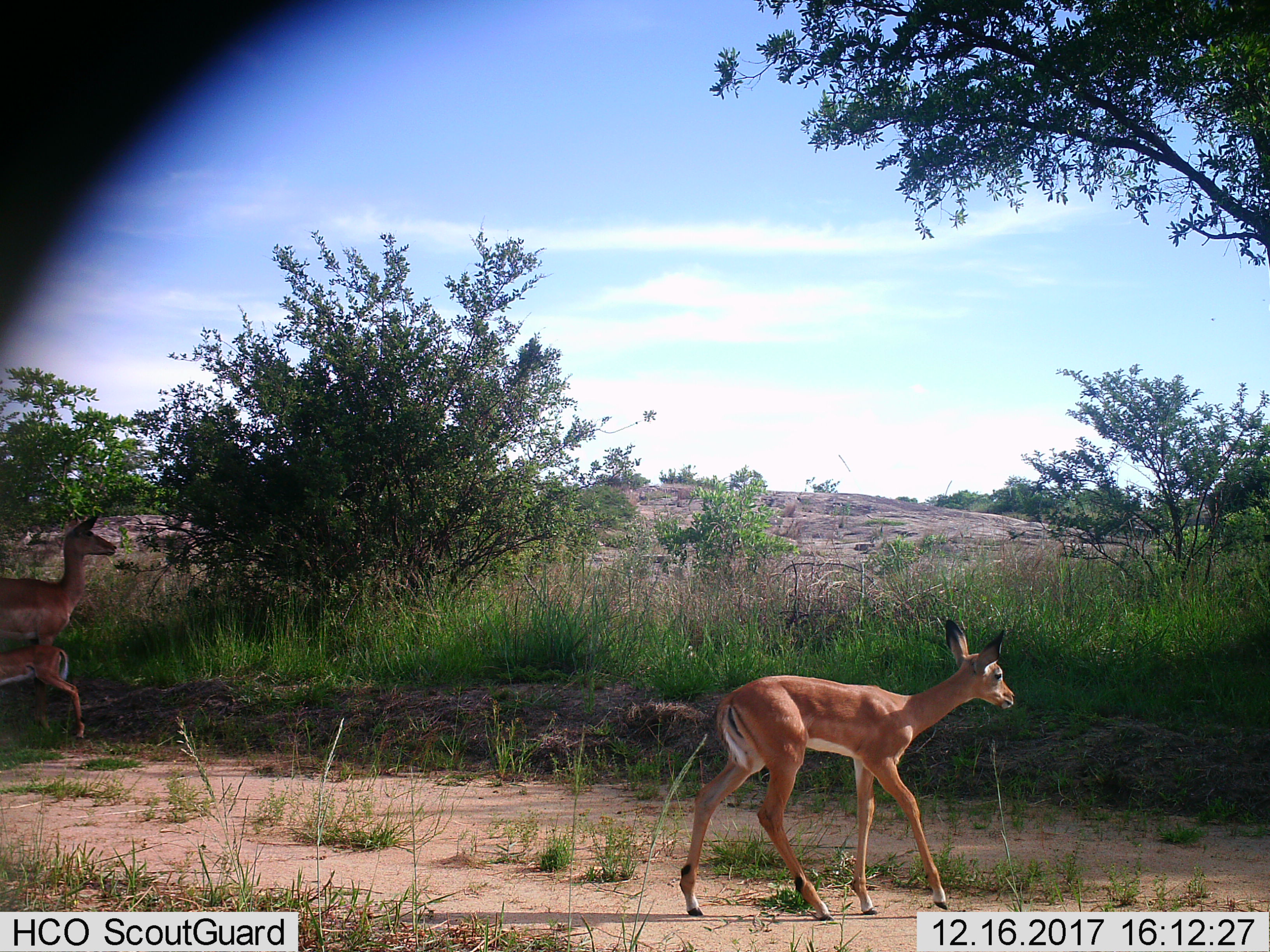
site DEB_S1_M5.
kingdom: Animalia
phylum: Chordata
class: Mammalia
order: Artiodactyla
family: Bovidae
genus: Aepyceros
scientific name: Aepyceros melampus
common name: impala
Impala (Aepyceros melampus), count 3. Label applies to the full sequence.